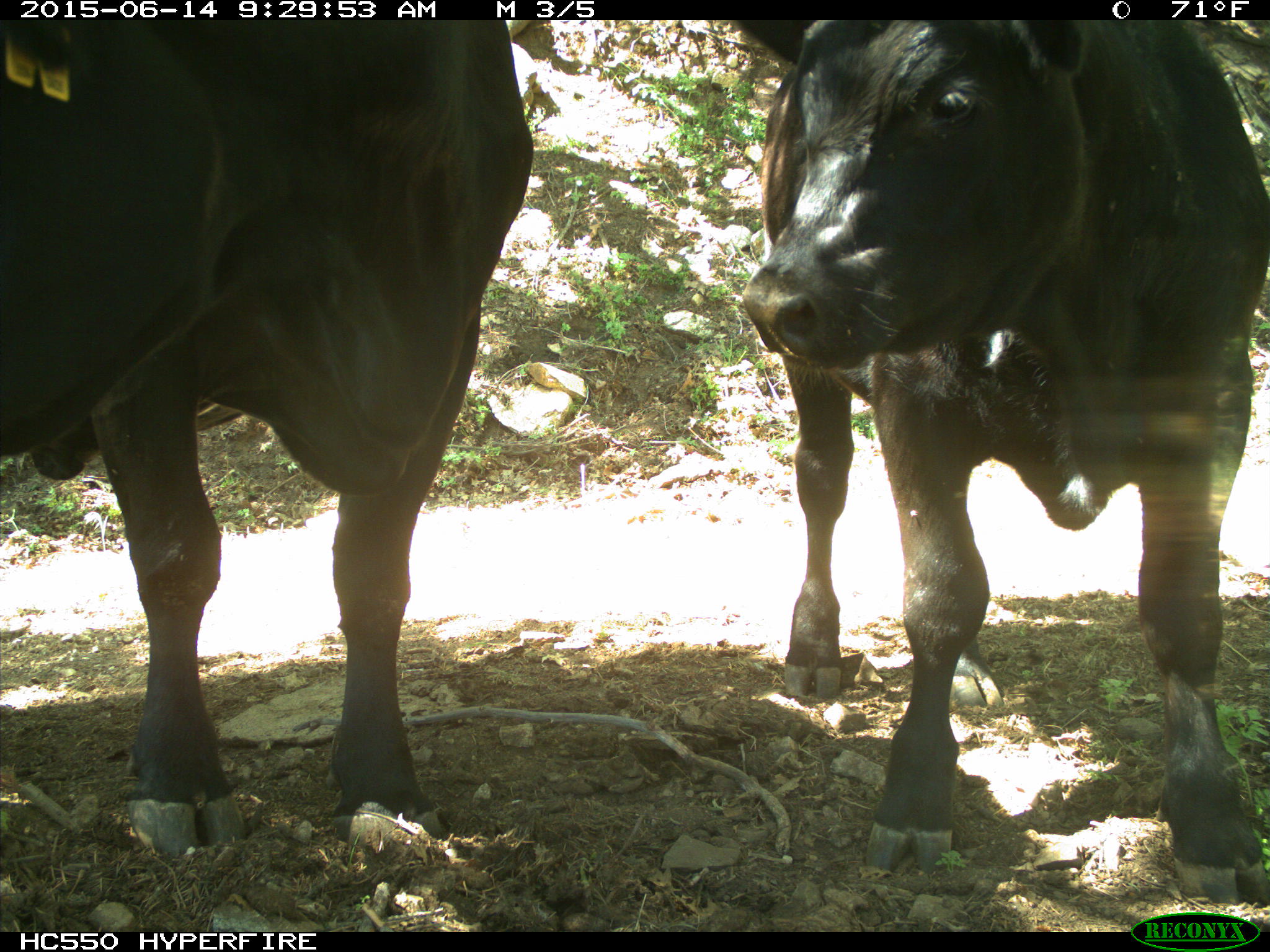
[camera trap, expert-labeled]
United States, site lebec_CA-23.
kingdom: Animalia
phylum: Chordata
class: Mammalia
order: Artiodactyla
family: Bovidae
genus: Bos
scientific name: Bos taurus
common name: domestic cow